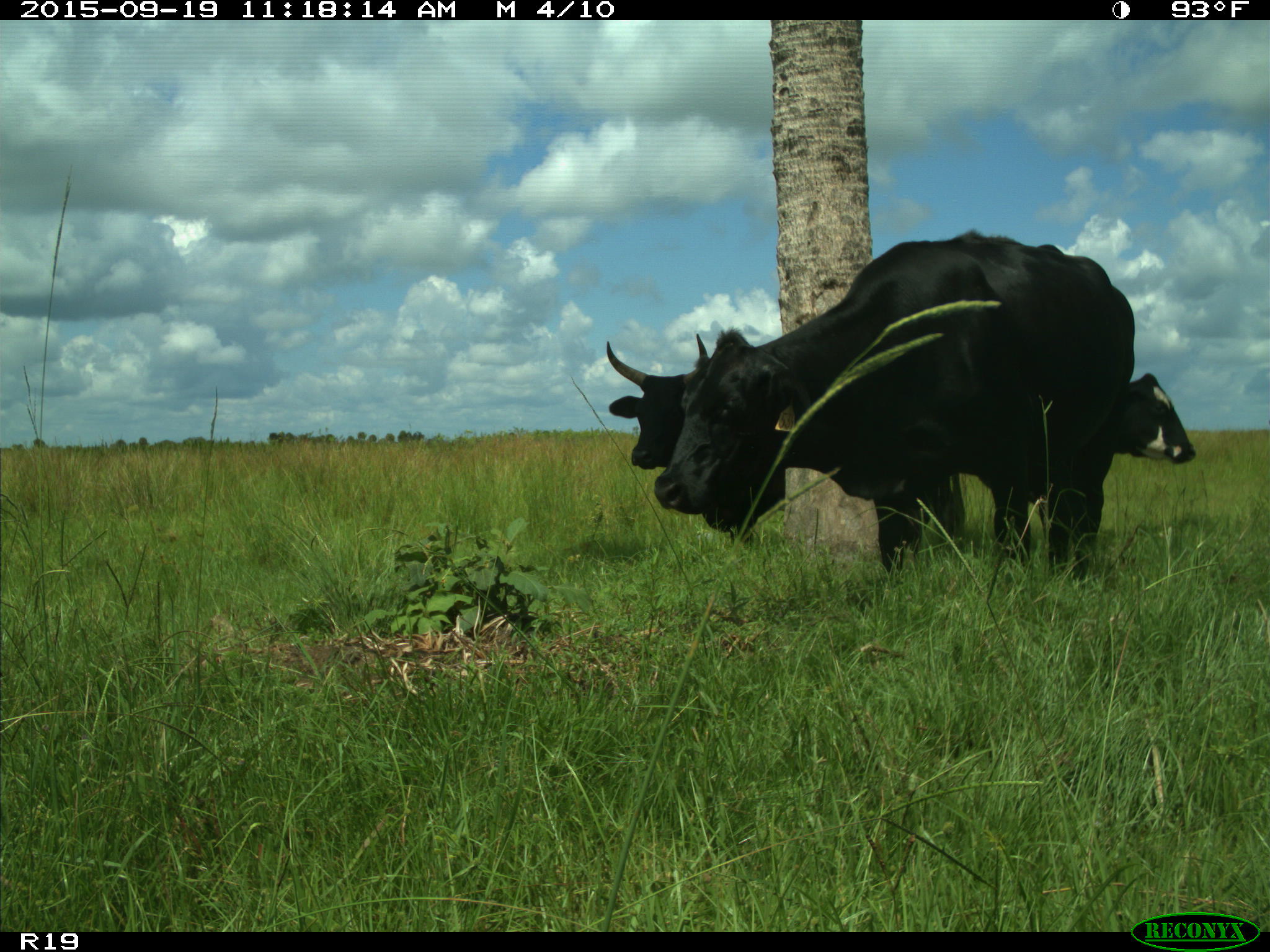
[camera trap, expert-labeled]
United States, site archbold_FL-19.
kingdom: Animalia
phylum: Chordata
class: Mammalia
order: Artiodactyla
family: Bovidae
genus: Bos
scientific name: Bos taurus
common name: domestic cow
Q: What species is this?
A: Bos taurus (domestic cow).